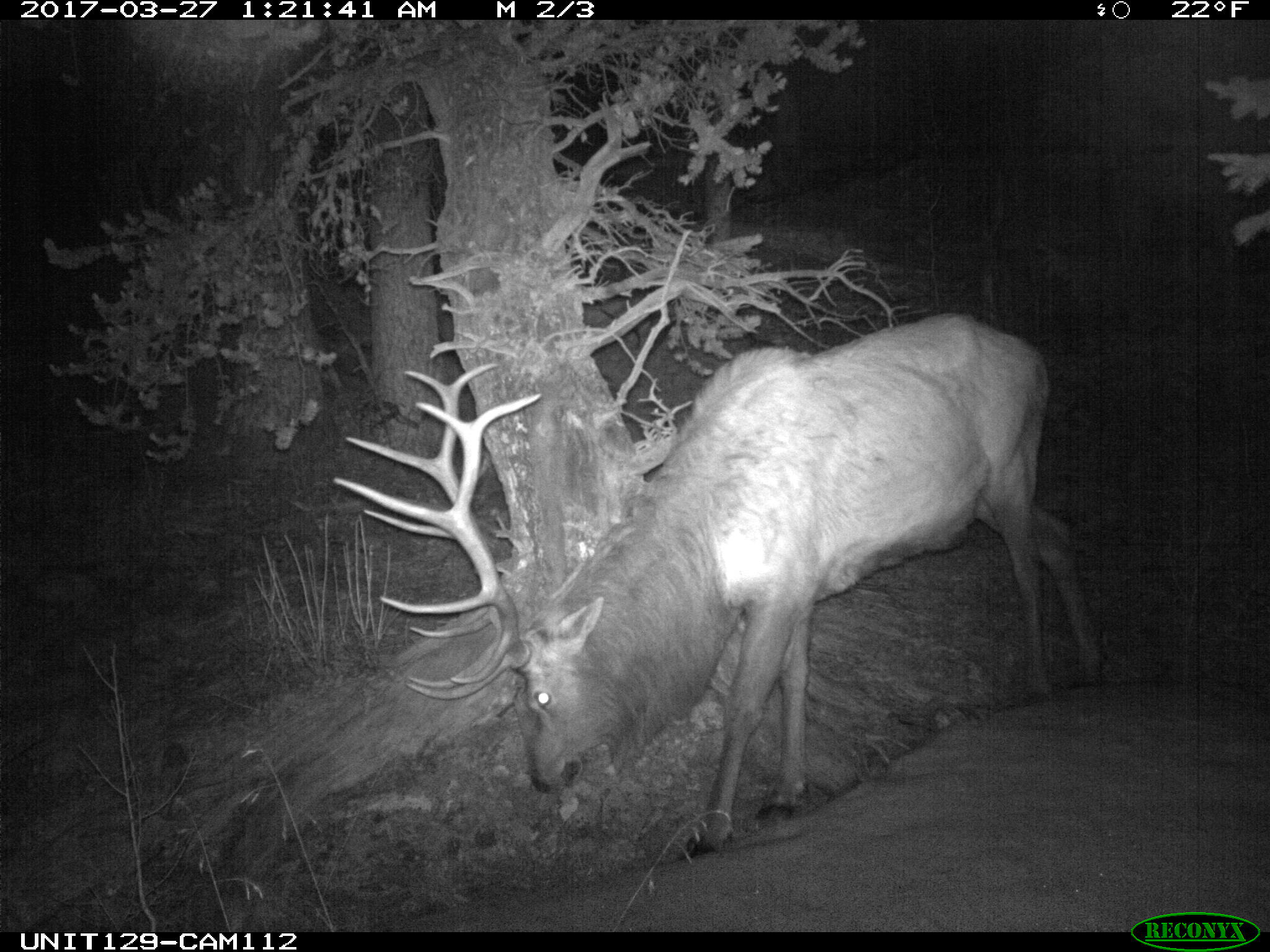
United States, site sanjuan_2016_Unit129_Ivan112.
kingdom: Animalia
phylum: Chordata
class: Mammalia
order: Artiodactyla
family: Cervidae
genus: Cervus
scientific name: Cervus elaphus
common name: red deer